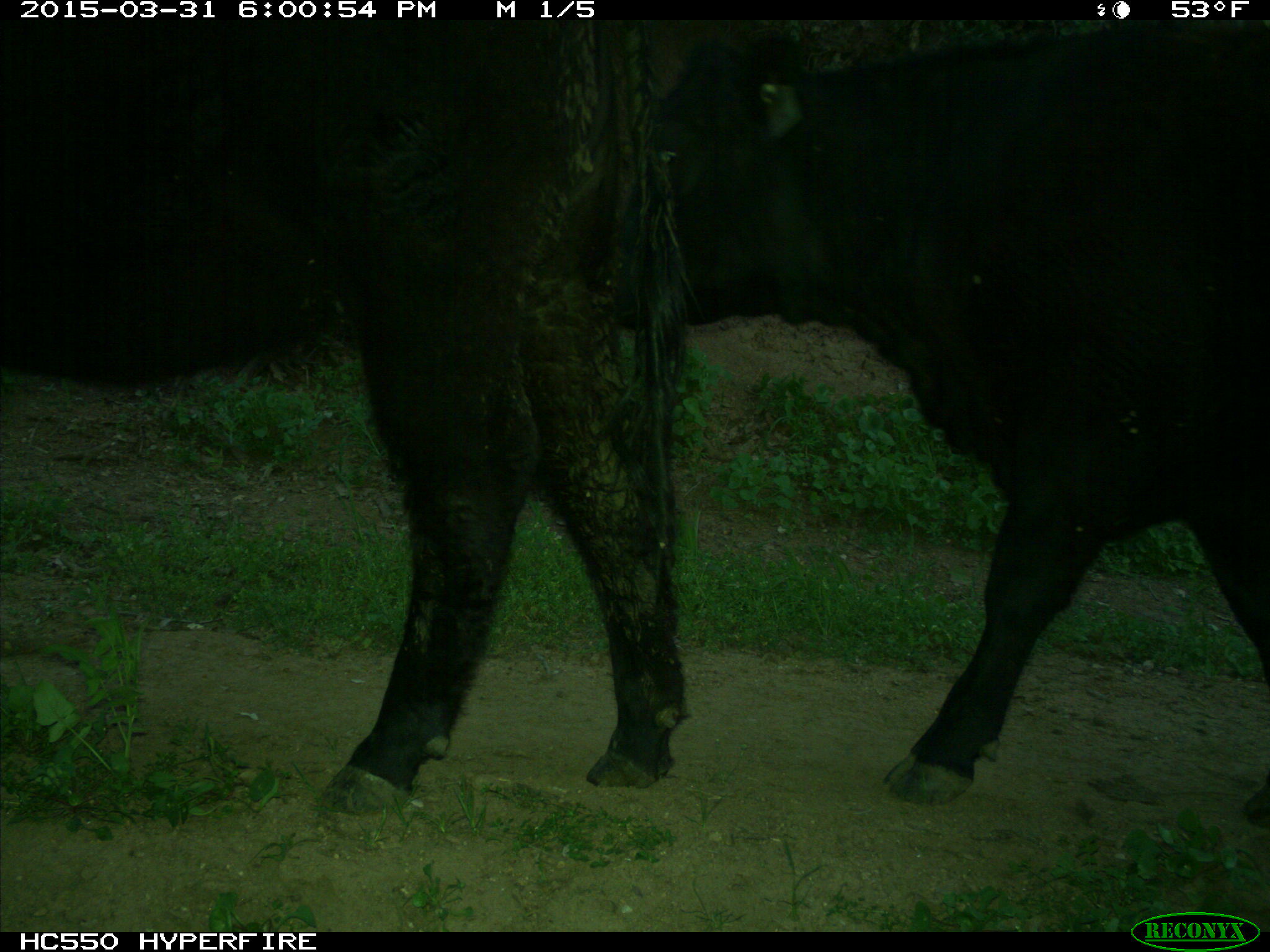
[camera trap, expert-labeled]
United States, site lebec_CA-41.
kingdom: Animalia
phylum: Chordata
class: Mammalia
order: Artiodactyla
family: Bovidae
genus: Bos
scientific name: Bos taurus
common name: domestic cow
Bos taurus (domestic cow).